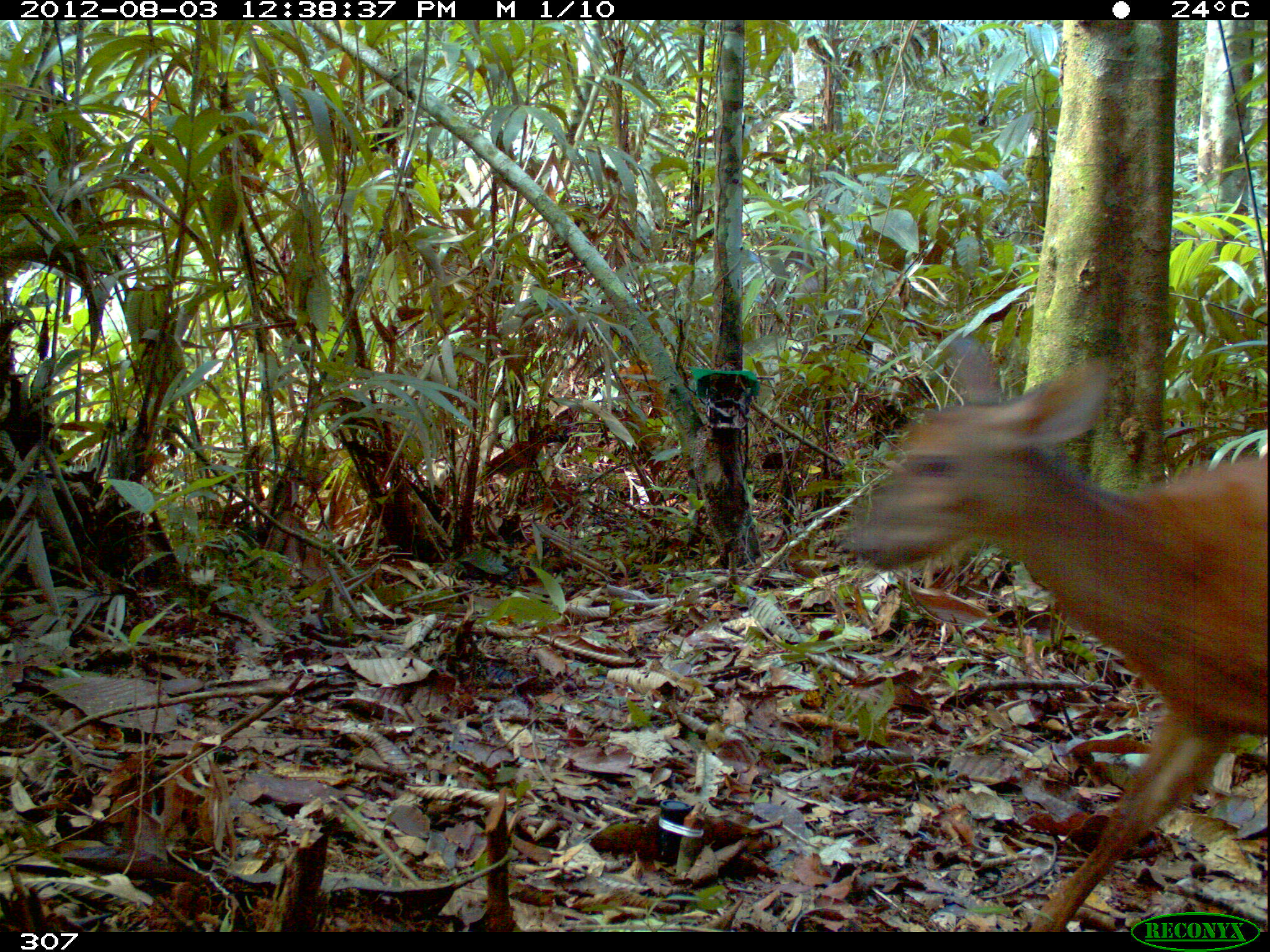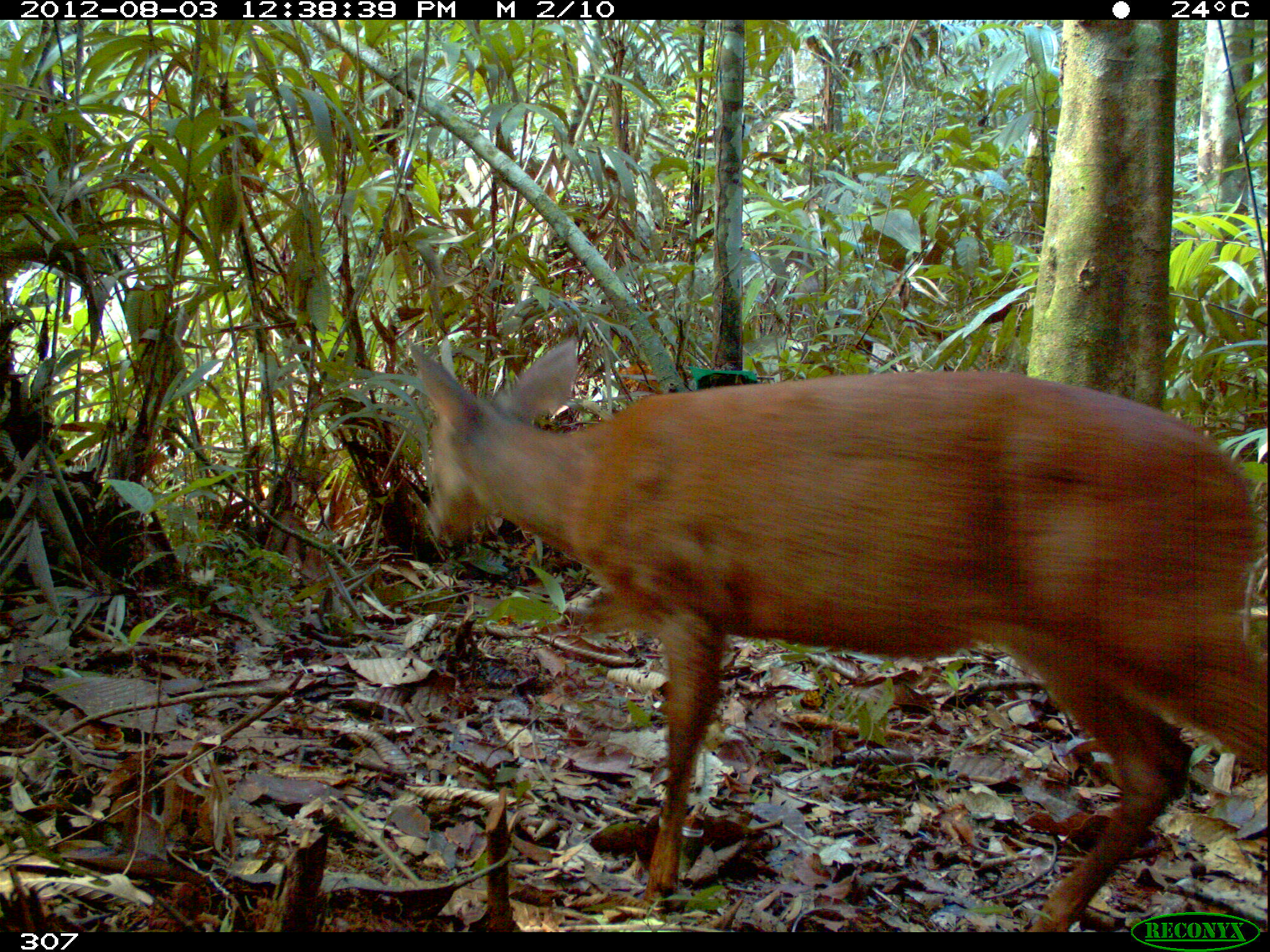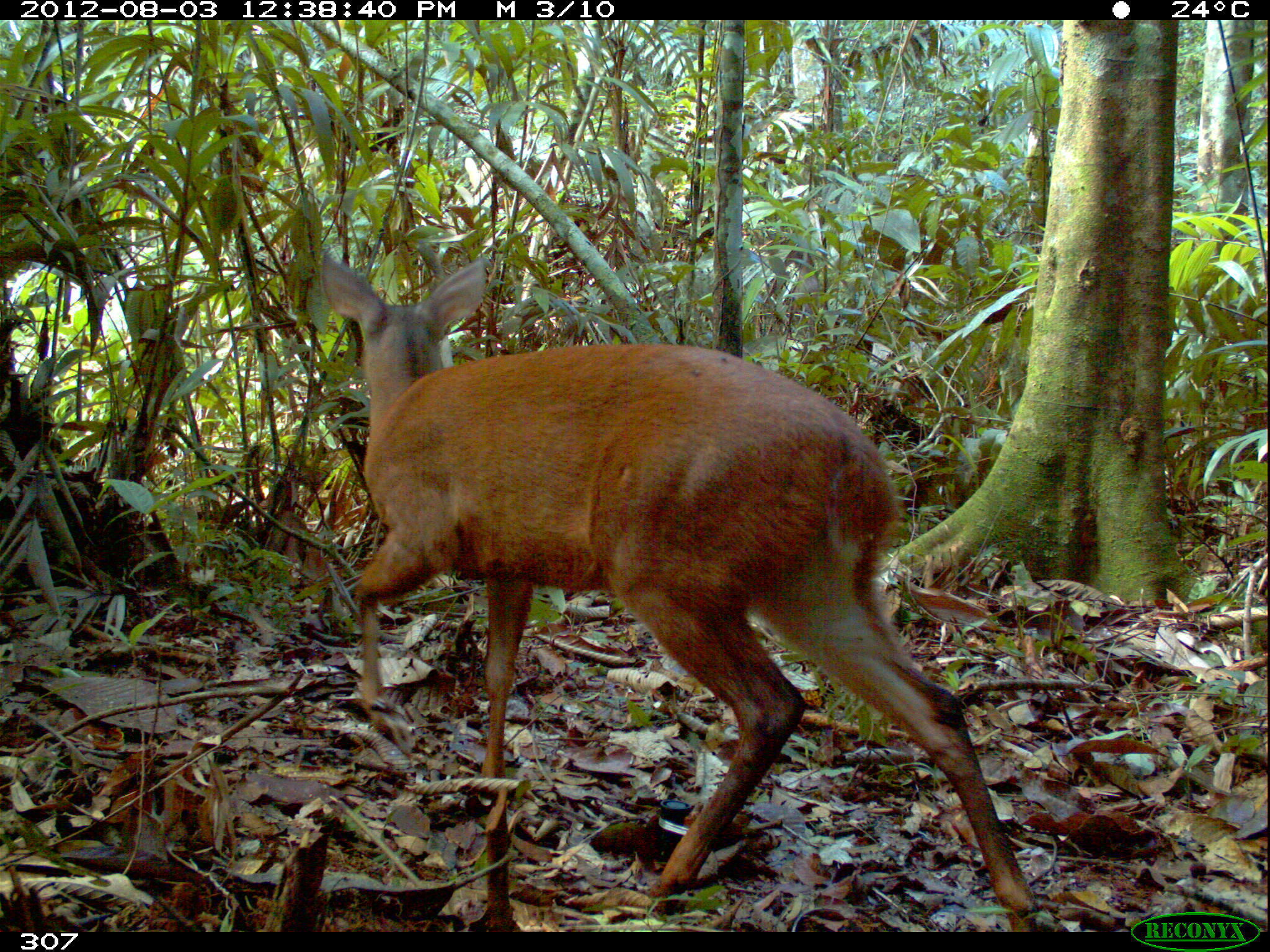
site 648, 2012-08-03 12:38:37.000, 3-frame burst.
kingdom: Animalia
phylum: Chordata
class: Mammalia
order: Artiodactyla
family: Cervidae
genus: Mazama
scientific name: Mazama americana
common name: red brocket